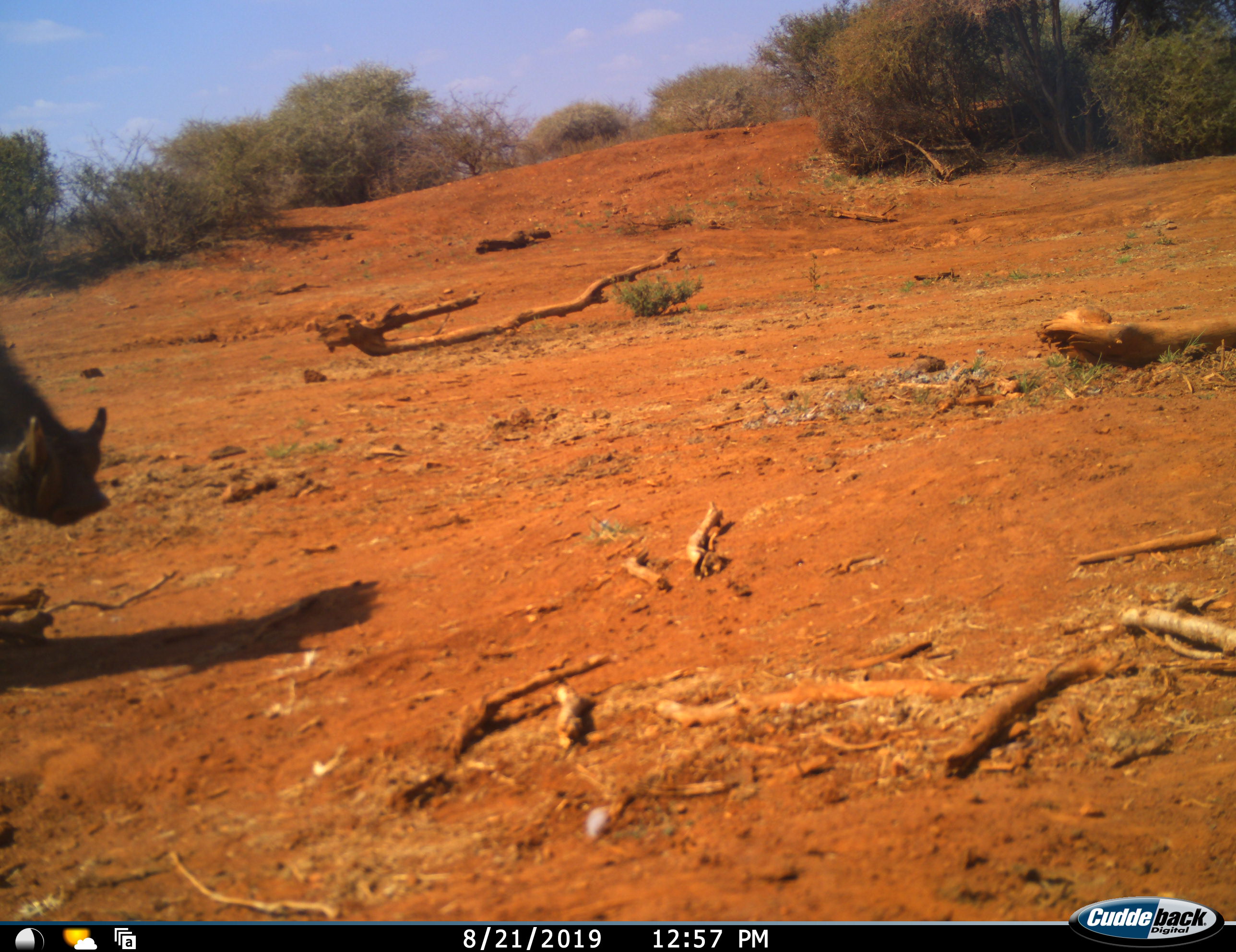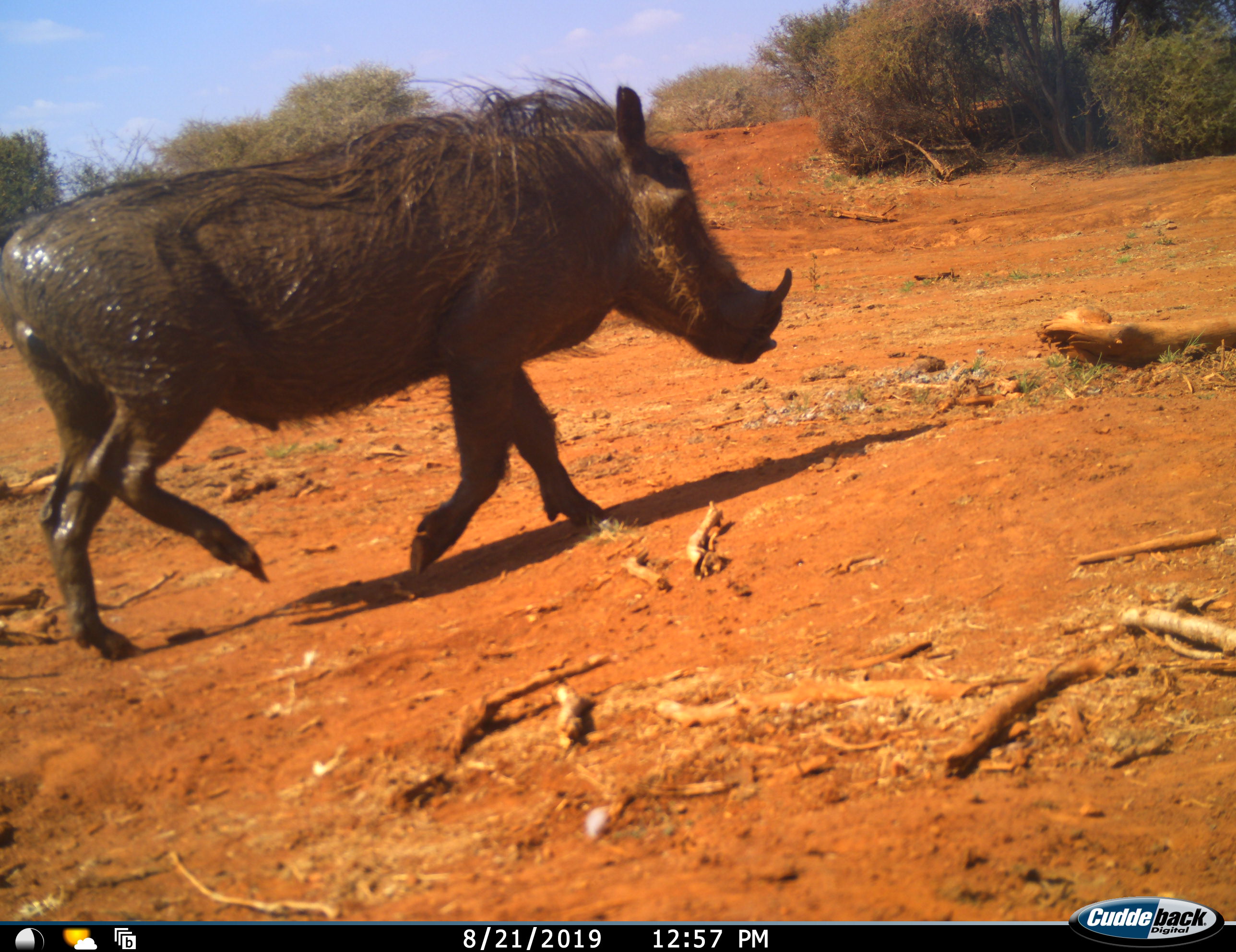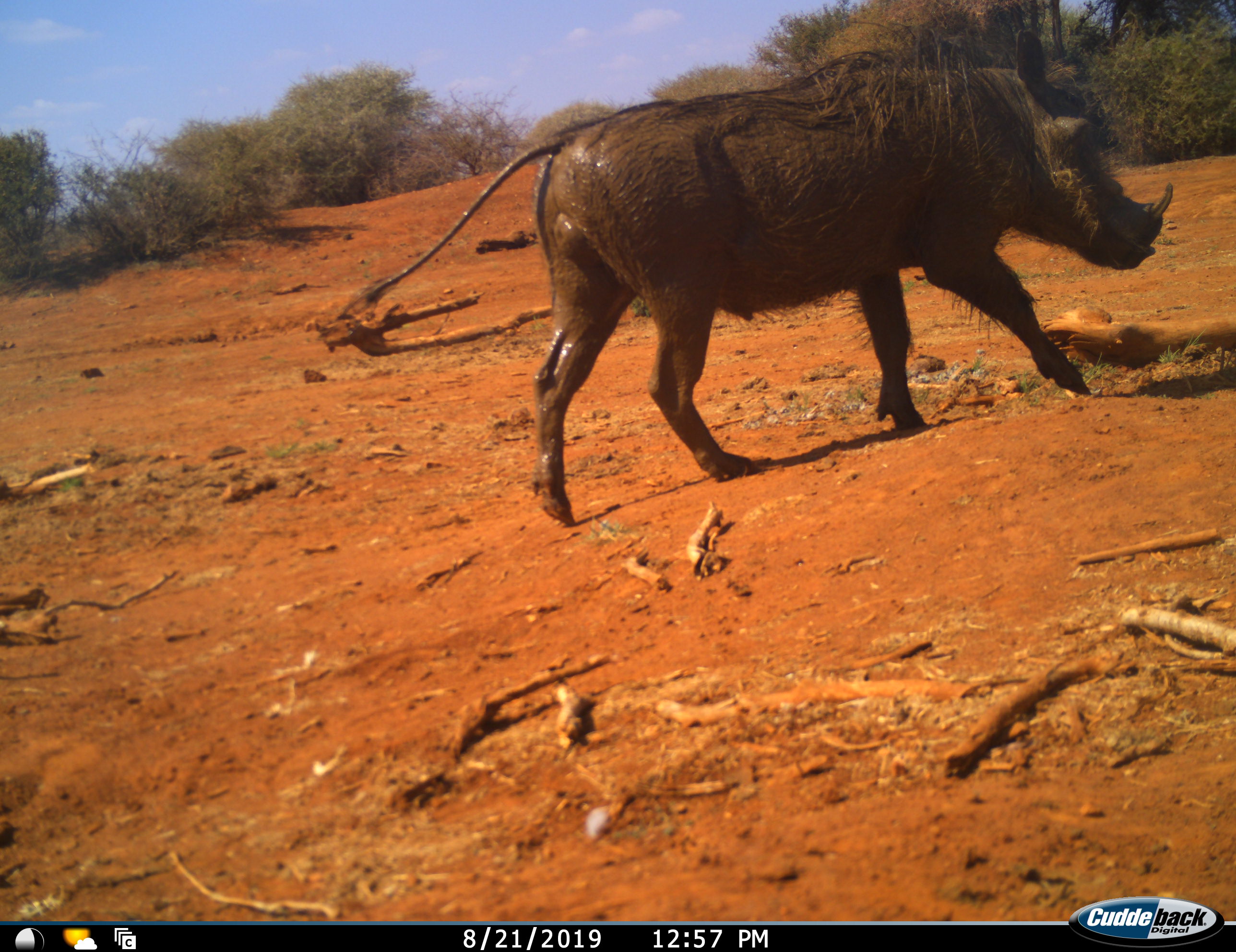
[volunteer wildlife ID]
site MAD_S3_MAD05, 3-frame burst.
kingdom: Animalia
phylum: Chordata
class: Mammalia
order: Artiodactyla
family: Suidae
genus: Phacochoerus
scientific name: Phacochoerus africanus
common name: warthog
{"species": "warthog (Phacochoerus africanus)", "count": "1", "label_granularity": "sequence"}